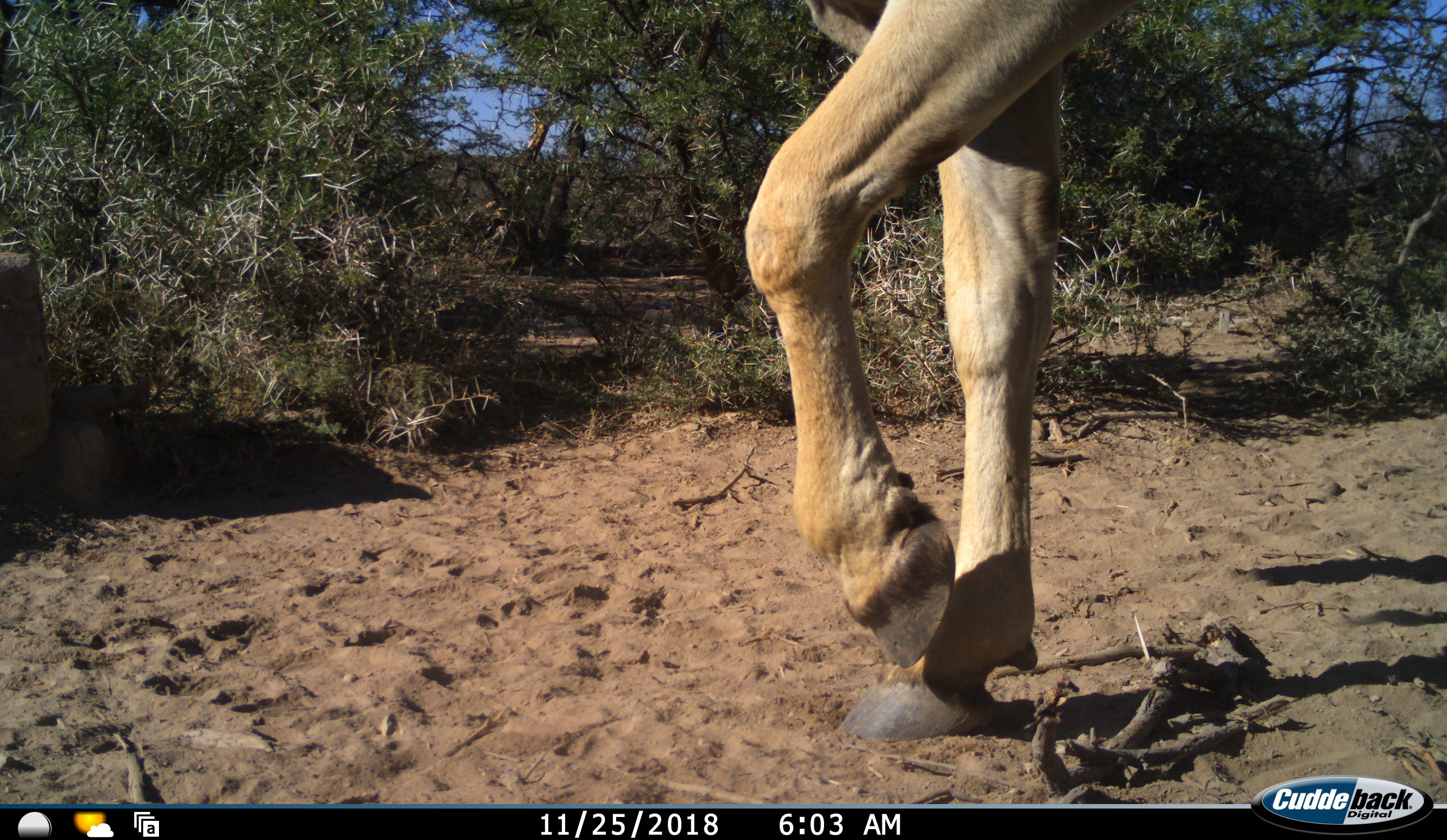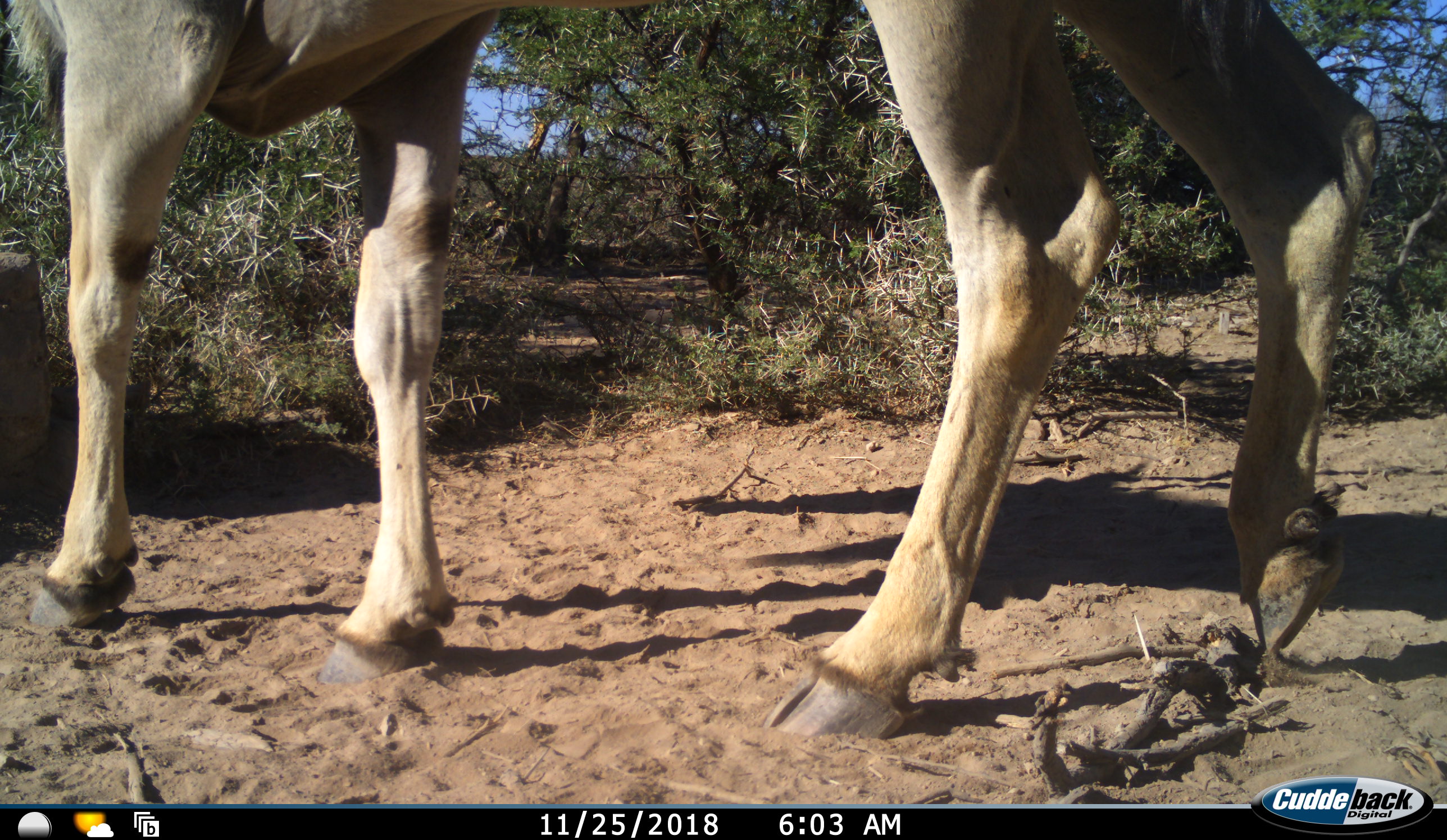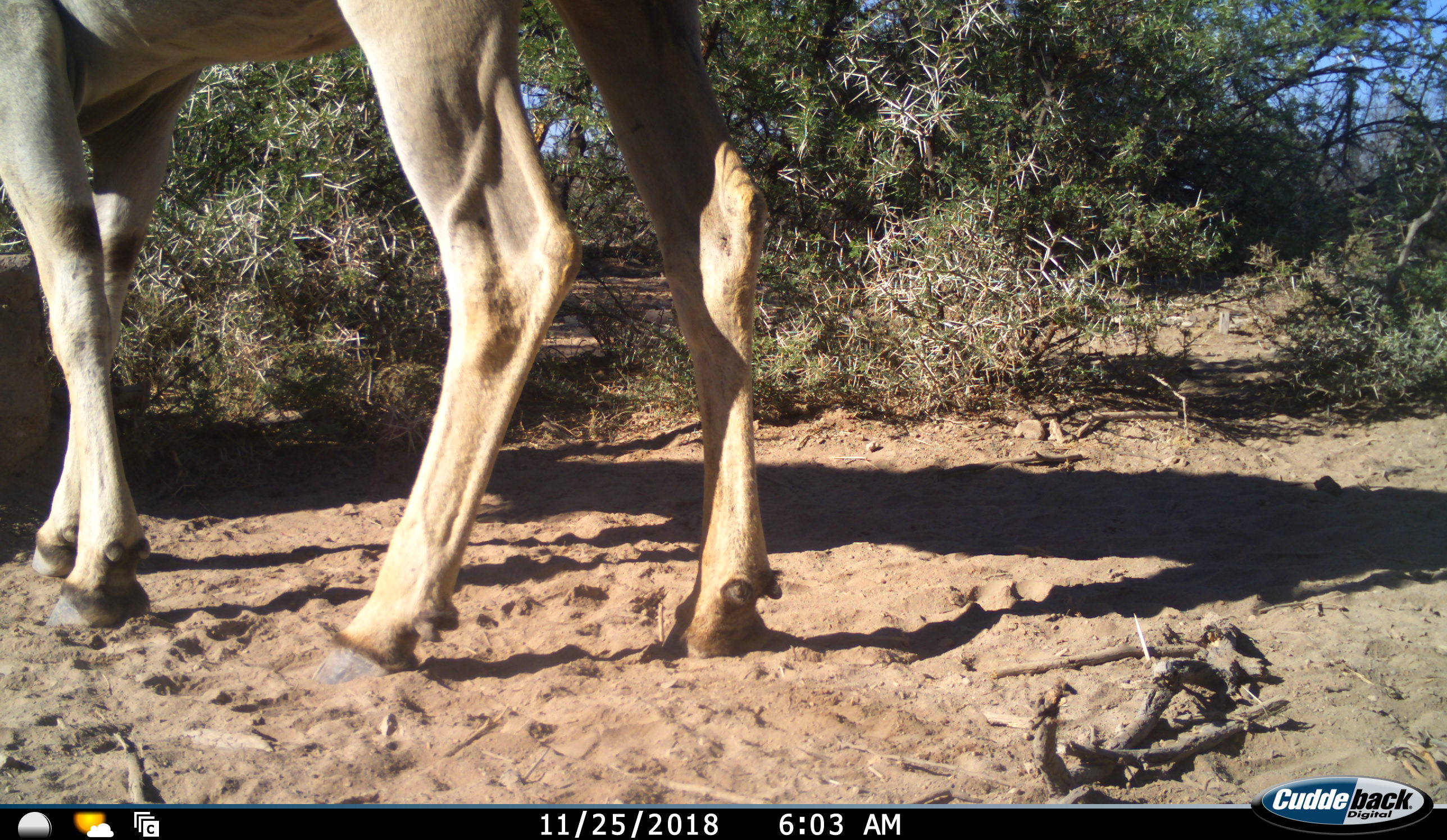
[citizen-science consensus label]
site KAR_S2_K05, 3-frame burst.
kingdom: Animalia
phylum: Chordata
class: Mammalia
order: Artiodactyla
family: Bovidae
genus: Tragelaphus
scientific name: Tragelaphus oryx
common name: eland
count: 1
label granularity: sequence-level